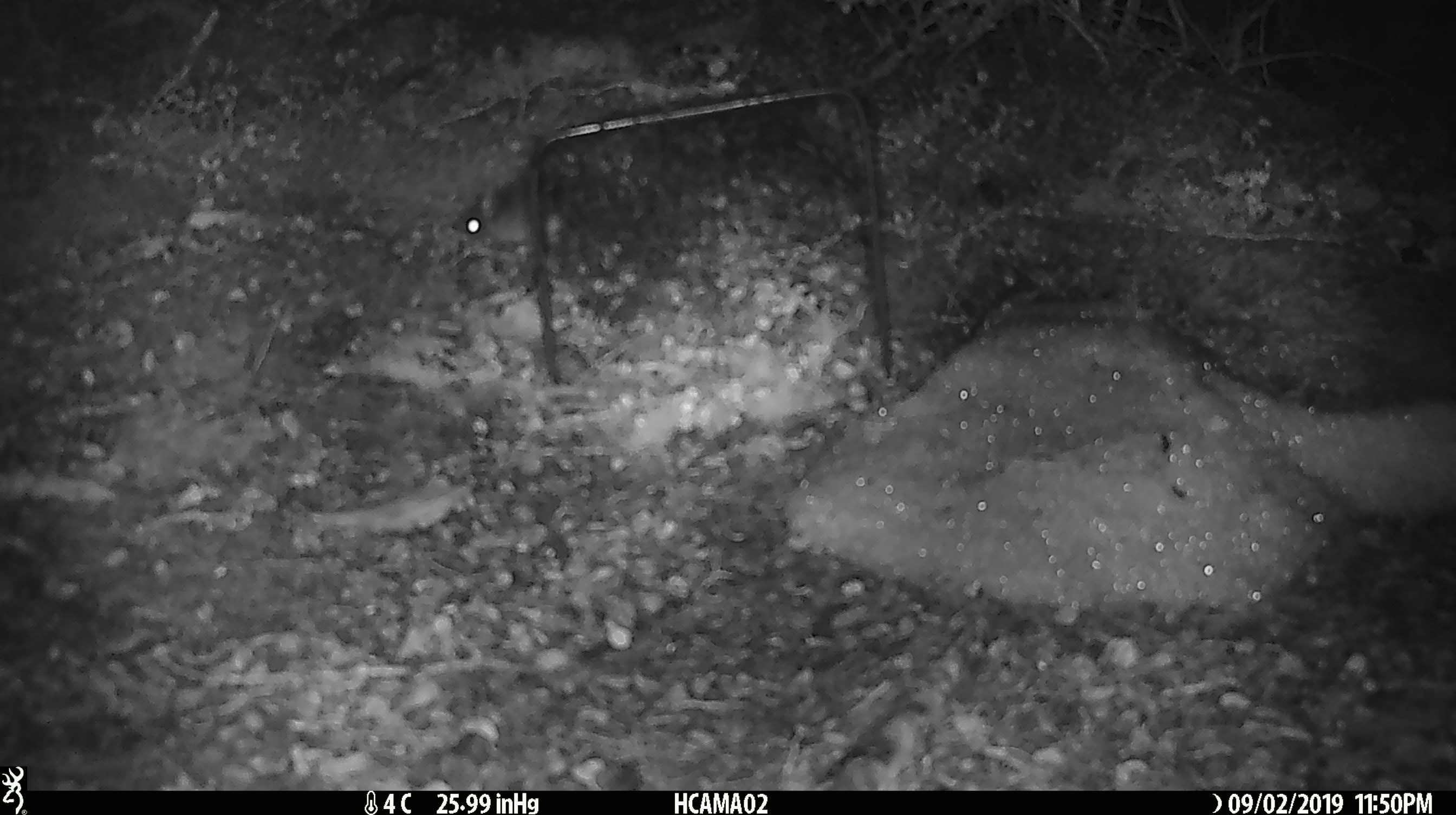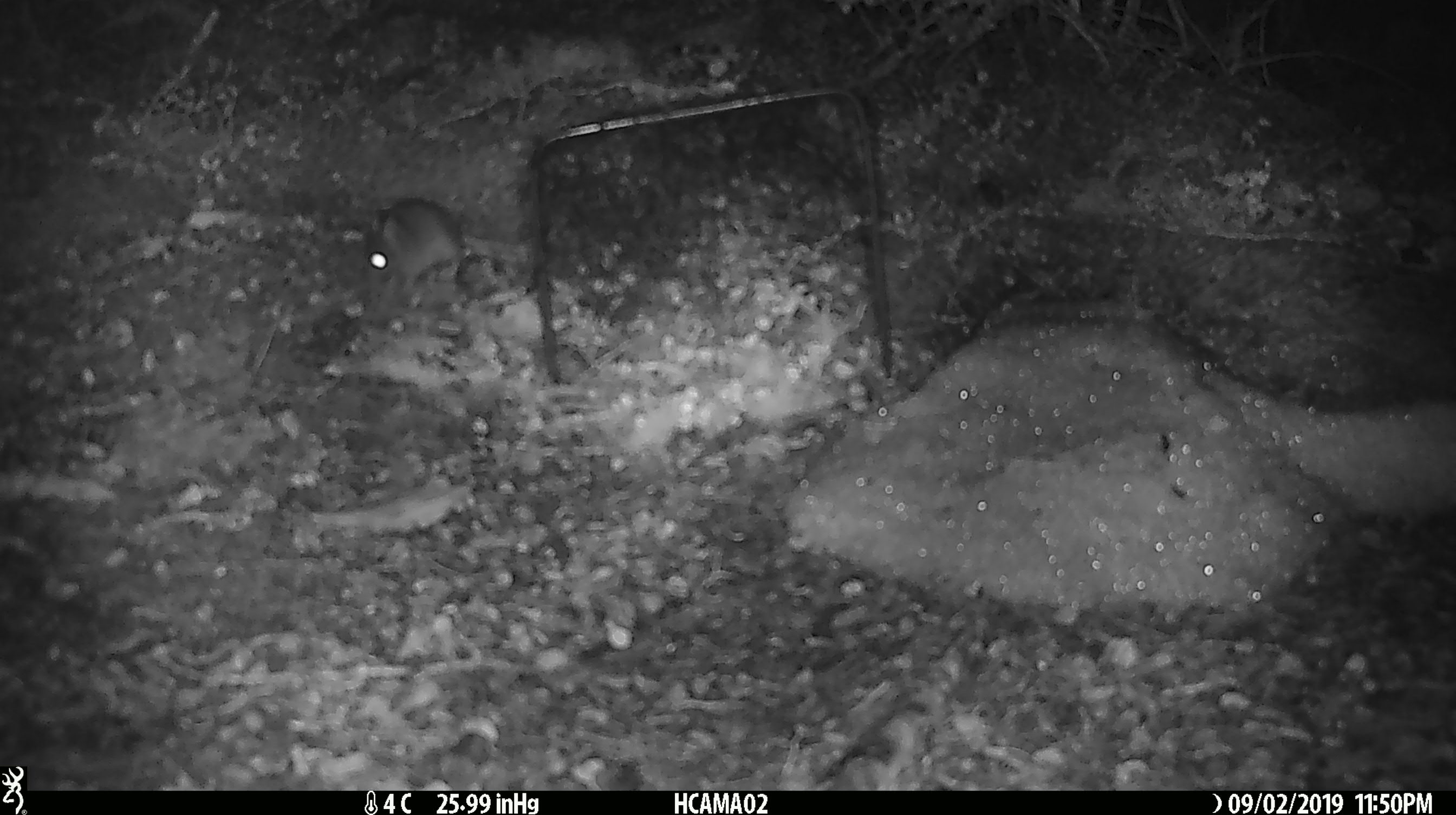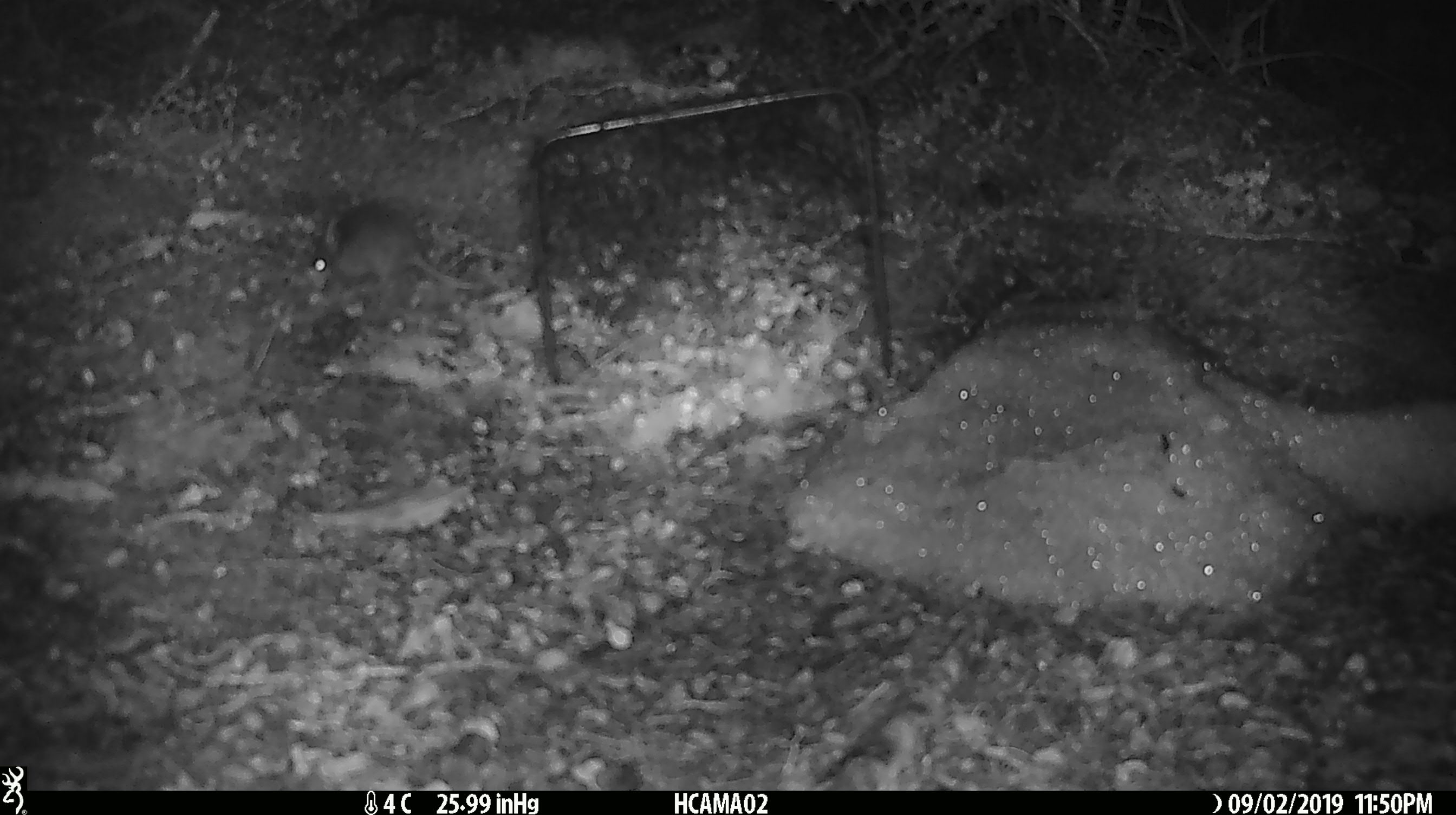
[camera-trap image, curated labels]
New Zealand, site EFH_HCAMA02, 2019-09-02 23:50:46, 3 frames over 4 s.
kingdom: Animalia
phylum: Chordata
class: Mammalia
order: Rodentia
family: Muridae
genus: Mus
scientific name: Mus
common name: mouse